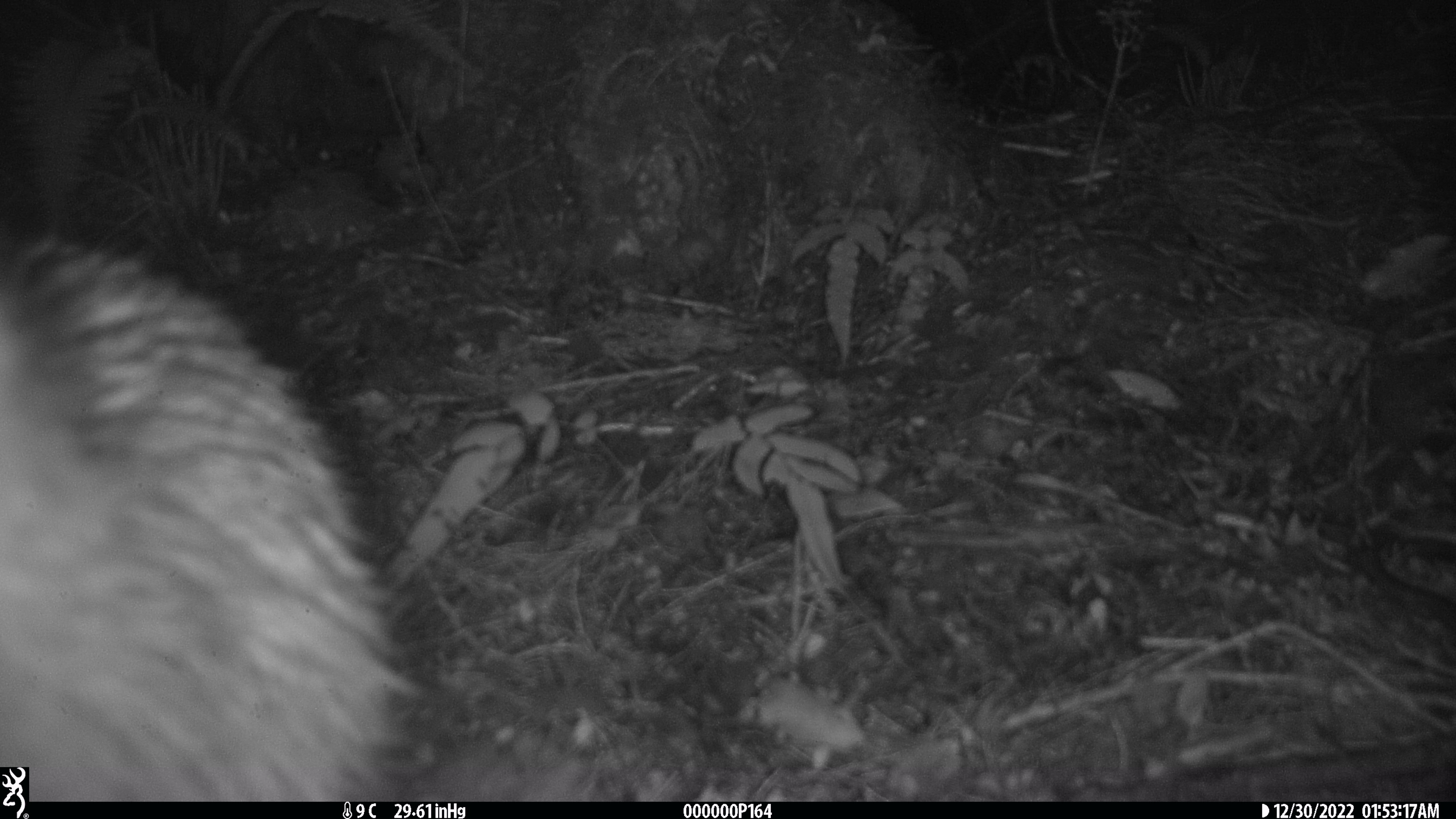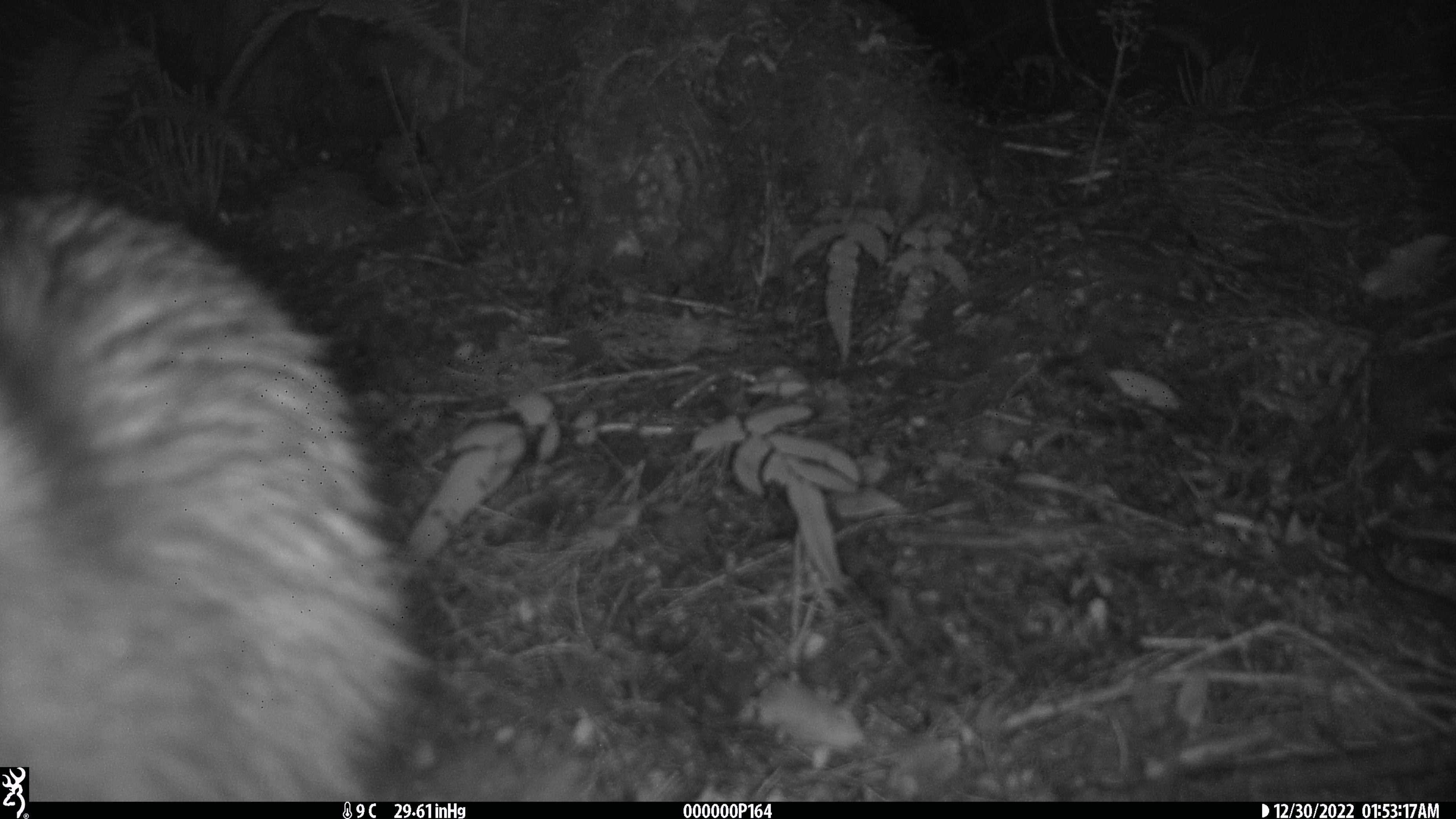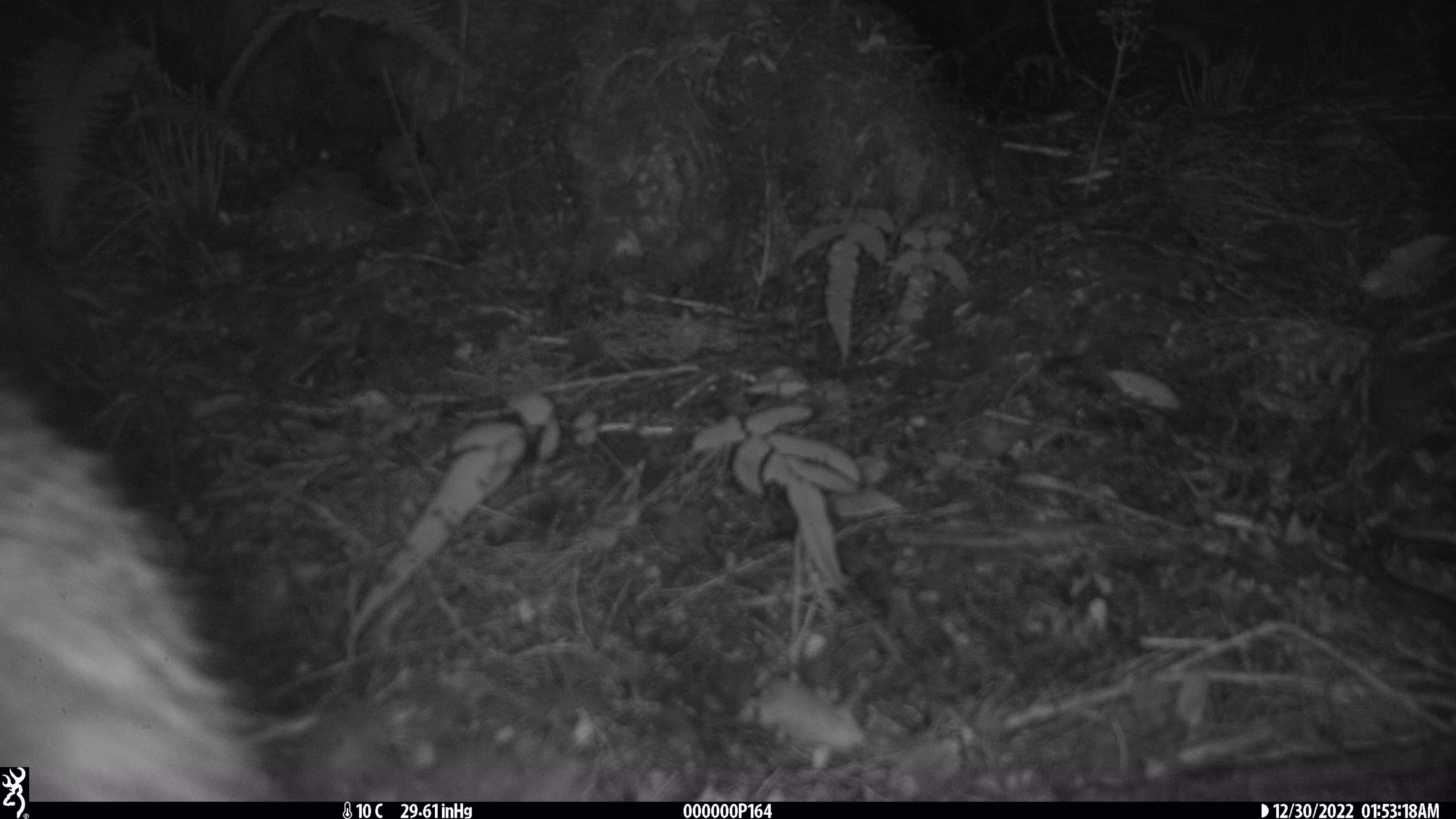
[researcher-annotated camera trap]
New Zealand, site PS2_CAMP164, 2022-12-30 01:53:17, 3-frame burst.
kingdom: Animalia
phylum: Chordata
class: Aves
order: Apterygiformes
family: Apterygidae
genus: Apteryx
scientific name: Apteryx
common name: kiwi